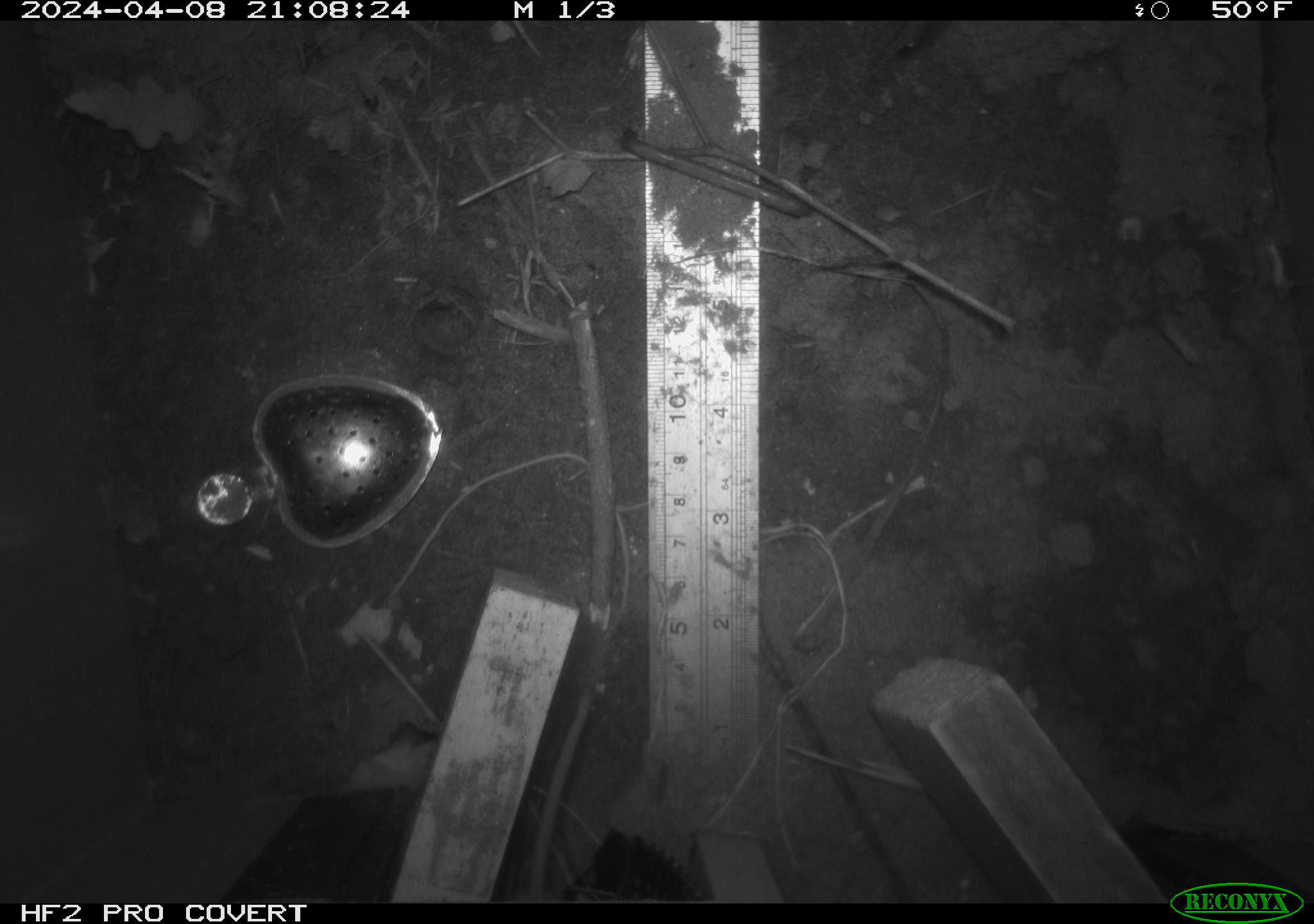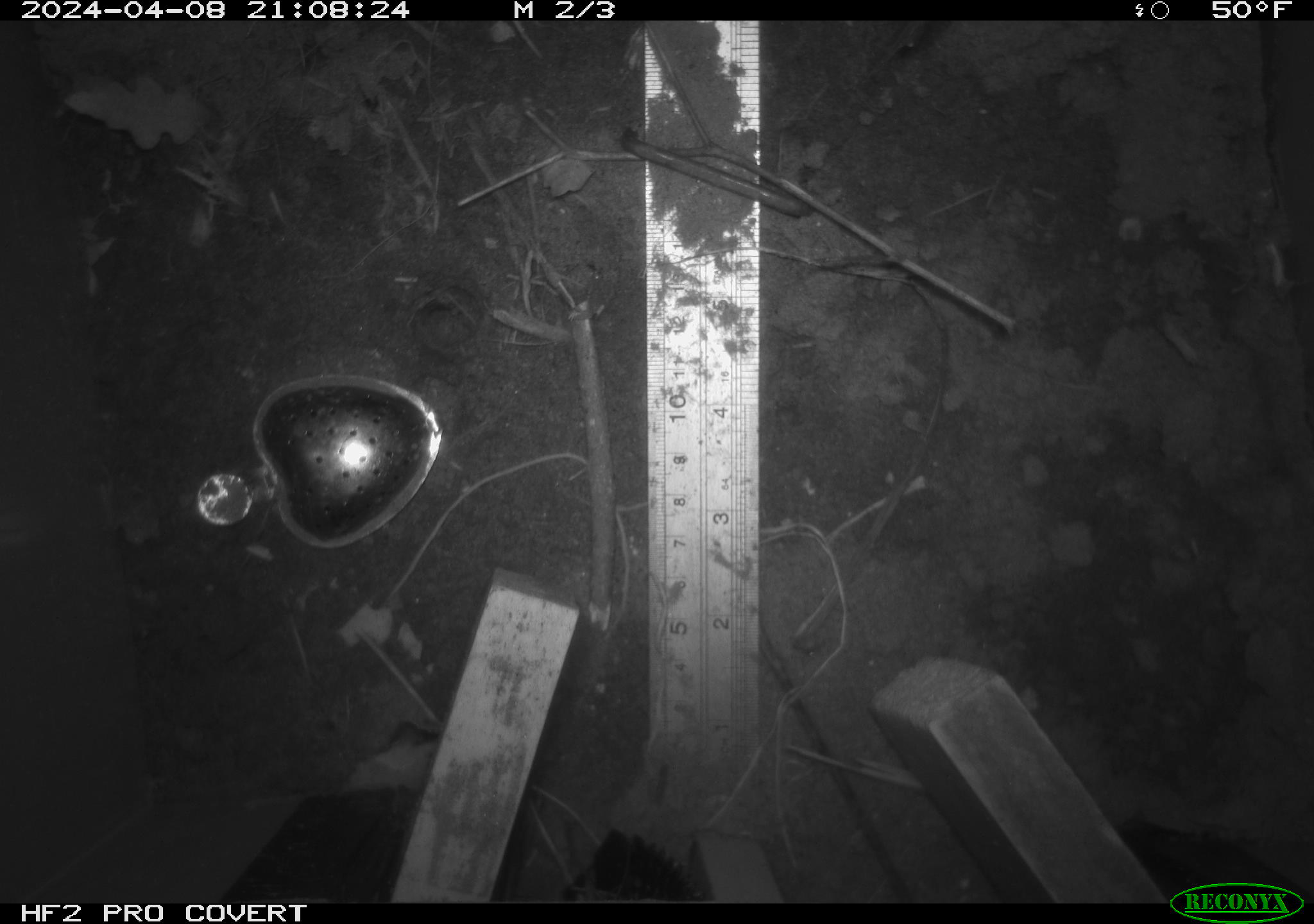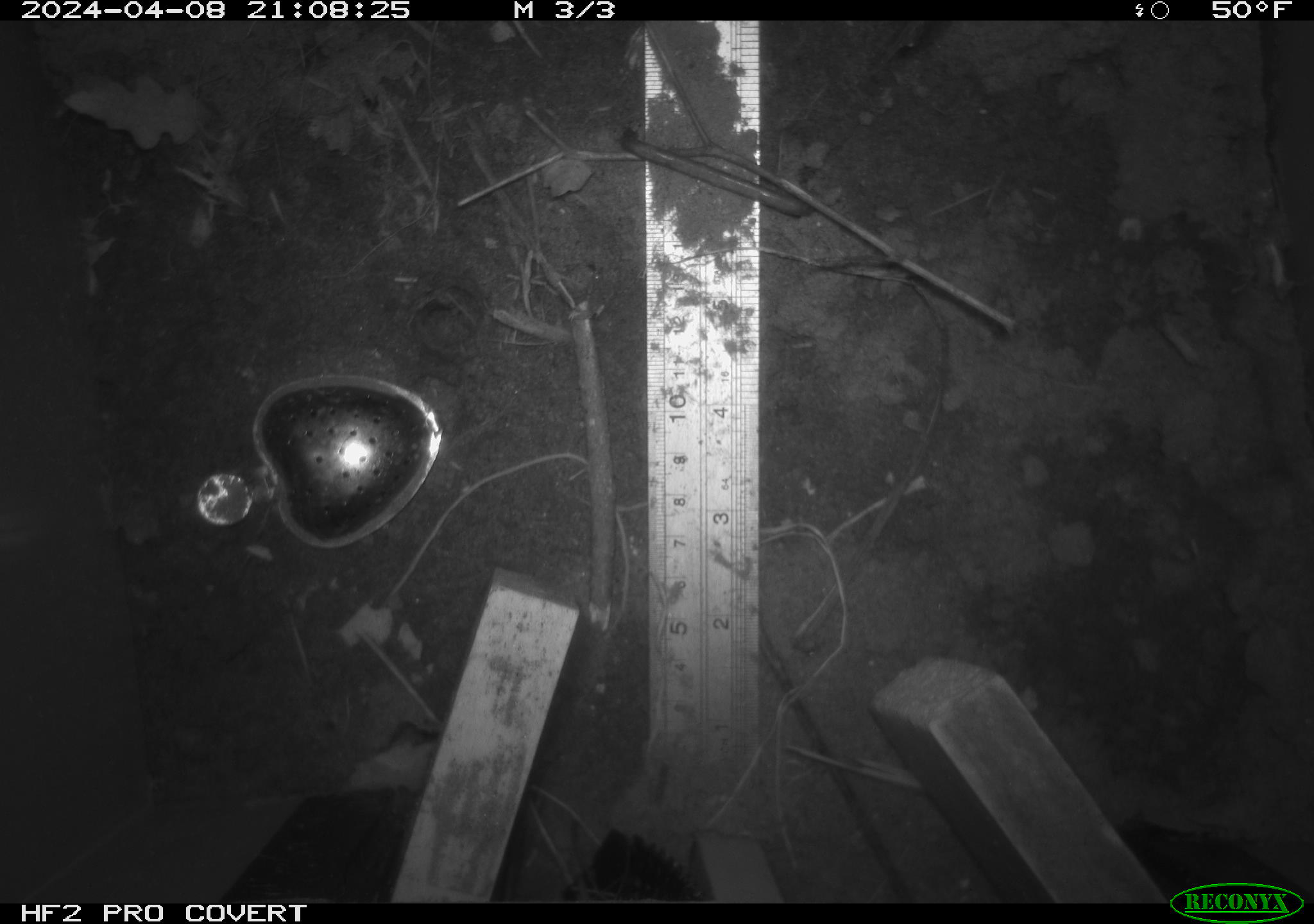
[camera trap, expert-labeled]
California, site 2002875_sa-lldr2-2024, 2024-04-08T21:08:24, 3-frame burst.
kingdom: Animalia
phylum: Chordata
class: Mammalia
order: Rodentia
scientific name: Rodentia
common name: rodent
Rodent (Rodentia).